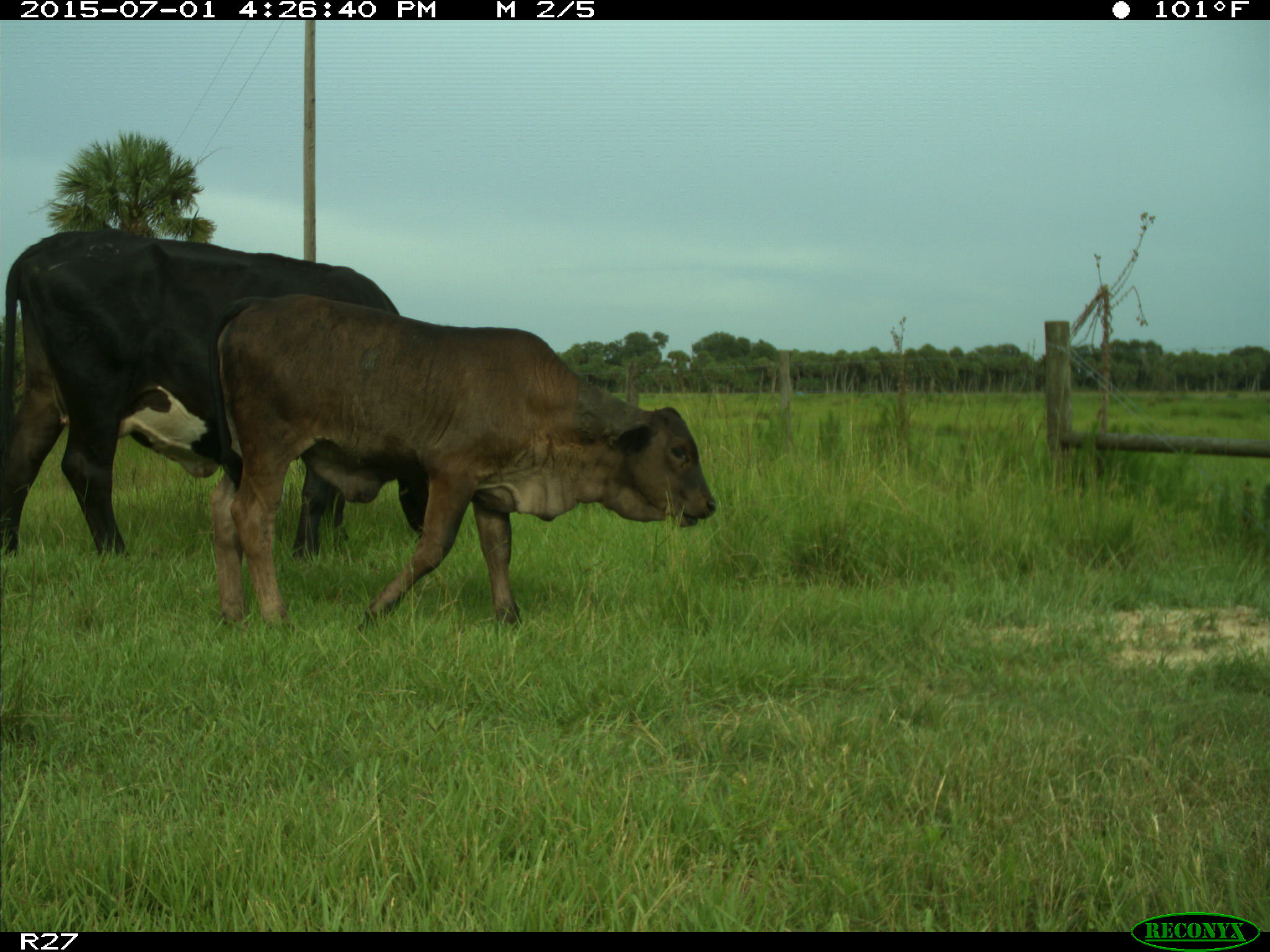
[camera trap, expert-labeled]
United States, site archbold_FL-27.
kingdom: Animalia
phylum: Chordata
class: Mammalia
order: Artiodactyla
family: Bovidae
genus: Bos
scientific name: Bos taurus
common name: domestic cow